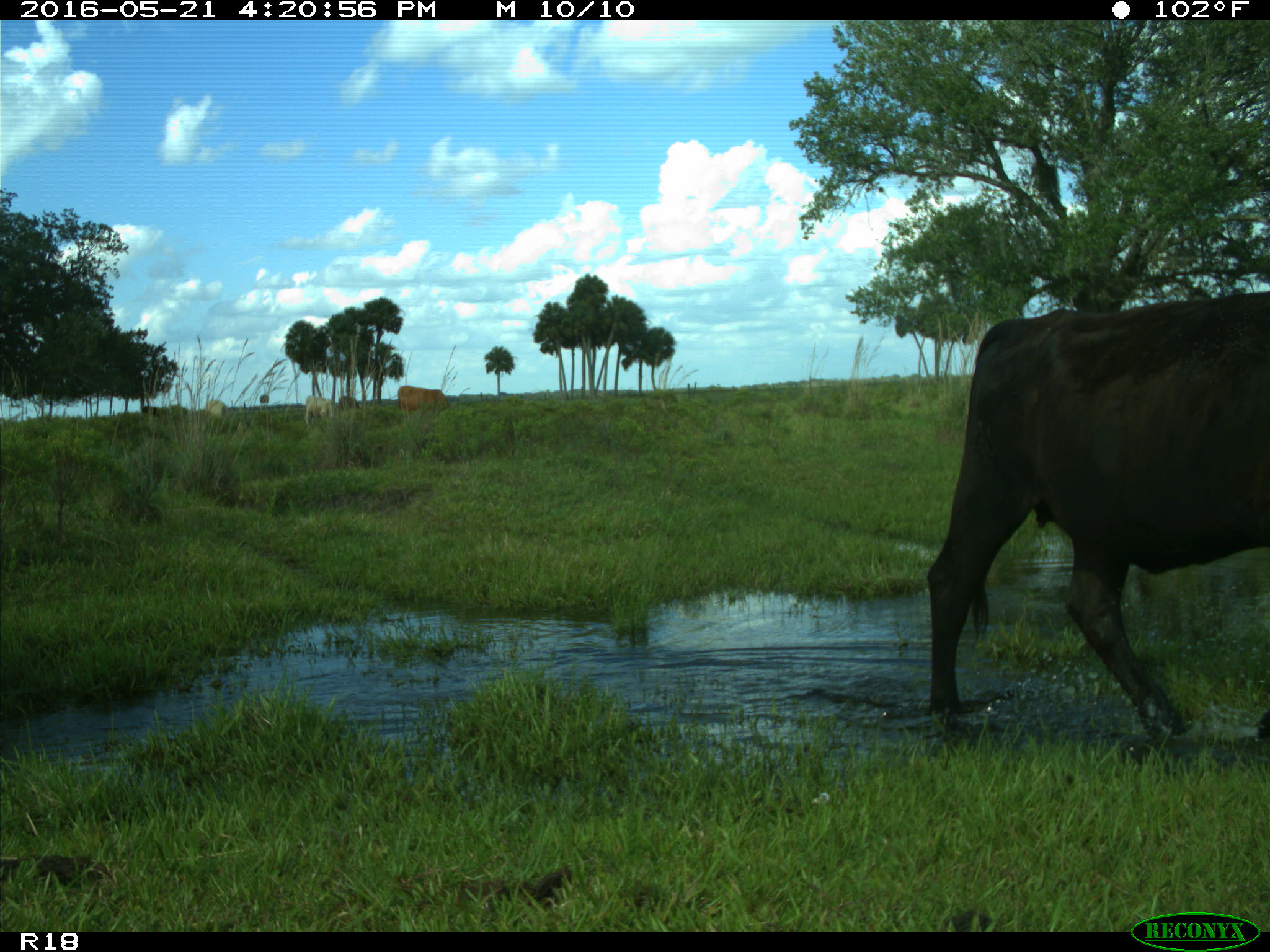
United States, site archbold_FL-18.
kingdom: Animalia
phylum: Chordata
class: Mammalia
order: Artiodactyla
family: Bovidae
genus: Bos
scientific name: Bos taurus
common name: domestic cow